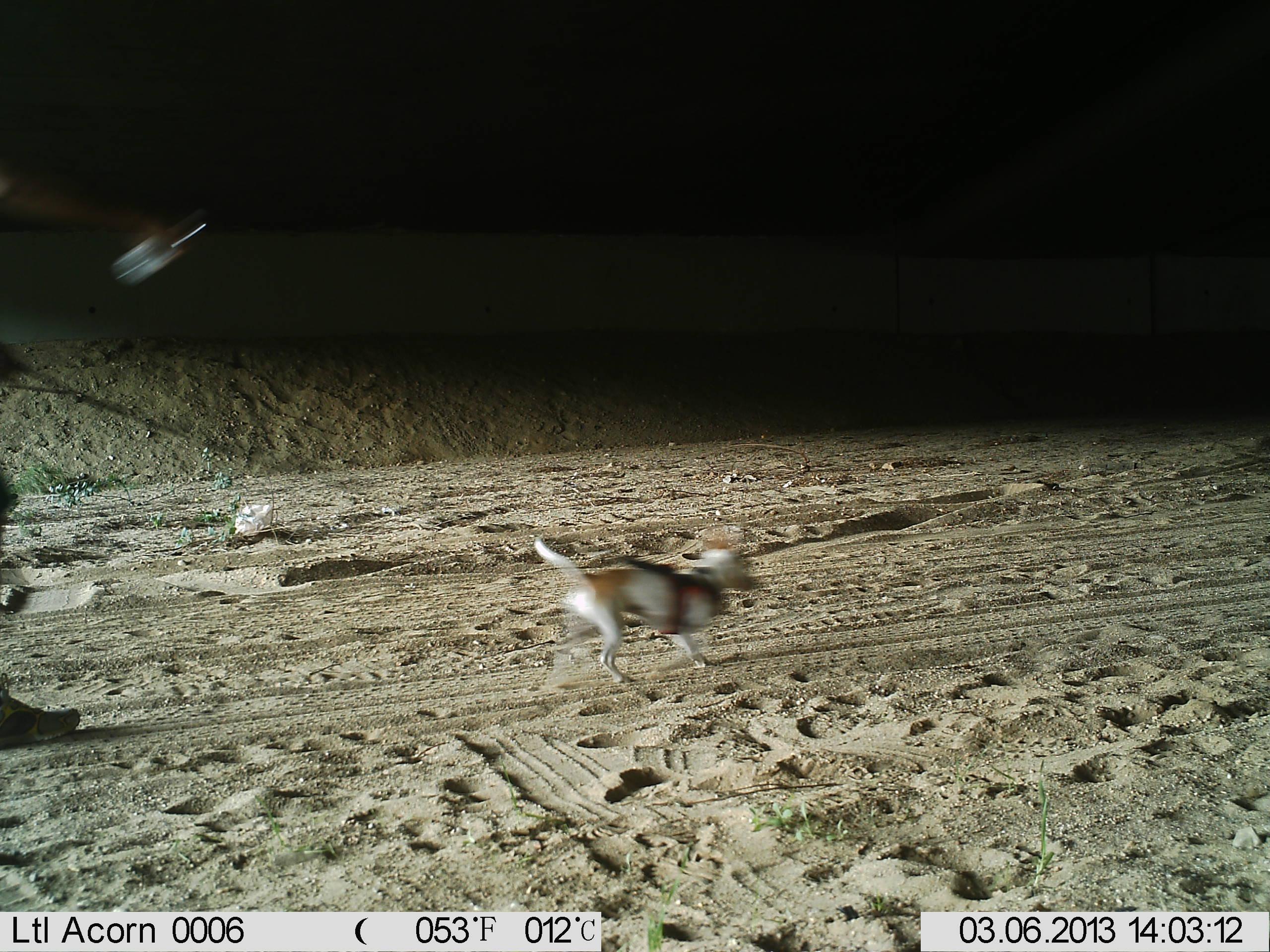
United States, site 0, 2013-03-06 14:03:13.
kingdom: Animalia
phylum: Chordata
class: Mammalia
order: Carnivora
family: Canidae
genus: Canis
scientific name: Canis familiaris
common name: domestic dog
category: dog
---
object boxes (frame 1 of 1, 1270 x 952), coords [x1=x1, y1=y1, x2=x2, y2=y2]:
dog: [x1=521, y1=526, x2=767, y2=696]